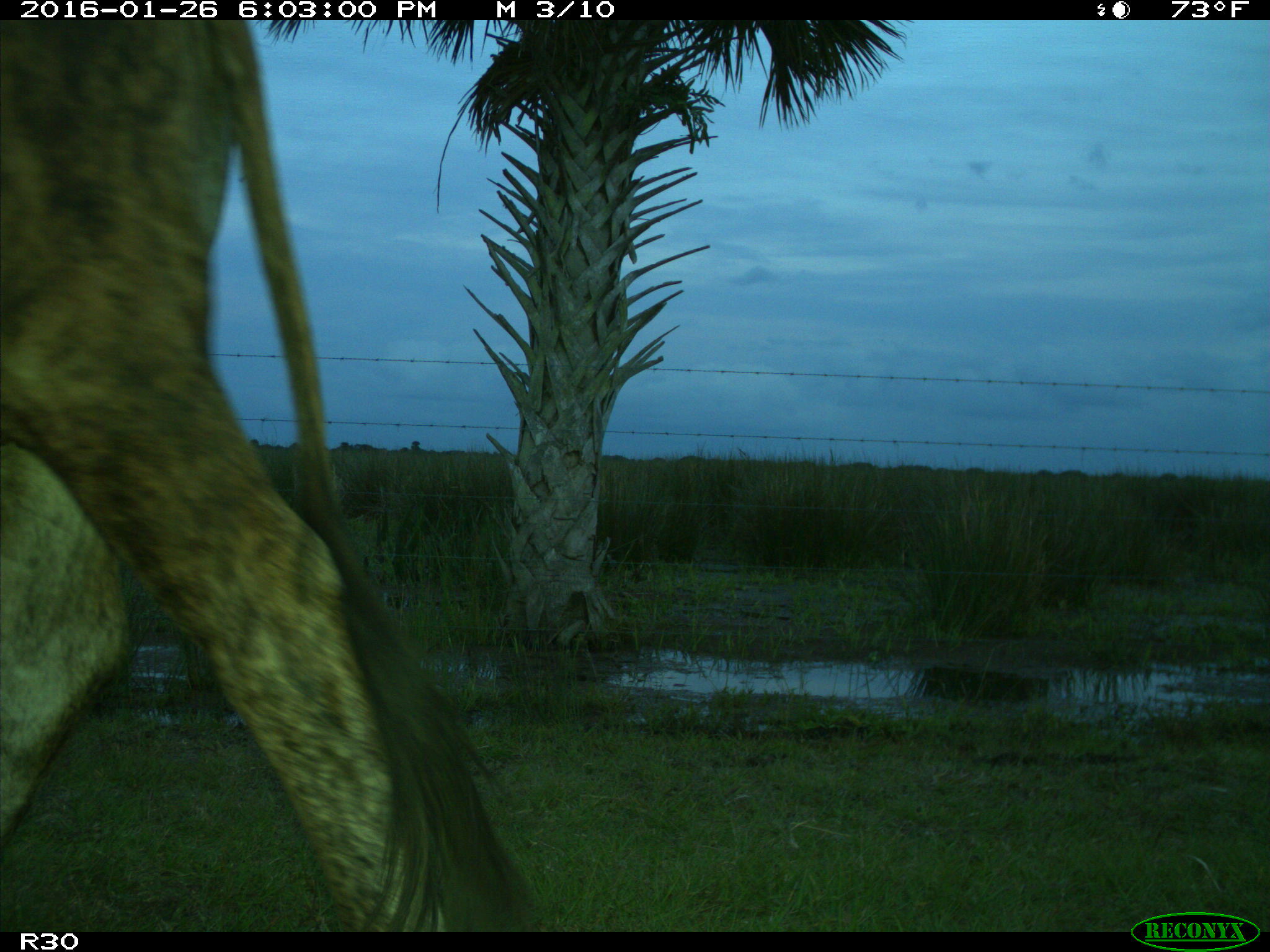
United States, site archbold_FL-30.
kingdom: Animalia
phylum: Chordata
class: Mammalia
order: Artiodactyla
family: Bovidae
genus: Bos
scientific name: Bos taurus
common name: domestic cow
Bos taurus (domestic cow).